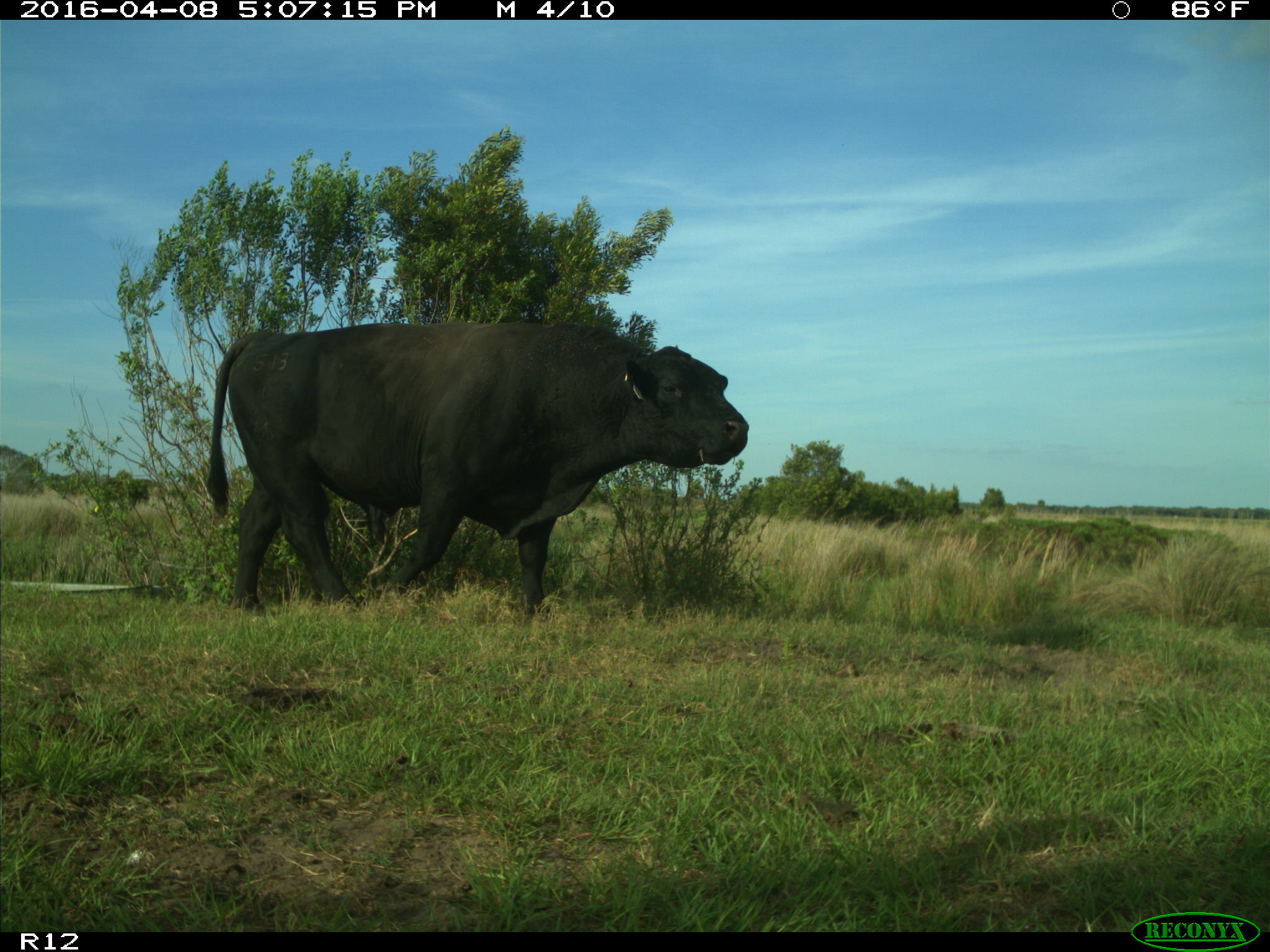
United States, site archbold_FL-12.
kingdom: Animalia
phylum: Chordata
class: Mammalia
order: Artiodactyla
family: Bovidae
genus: Bos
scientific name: Bos taurus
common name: domestic cow